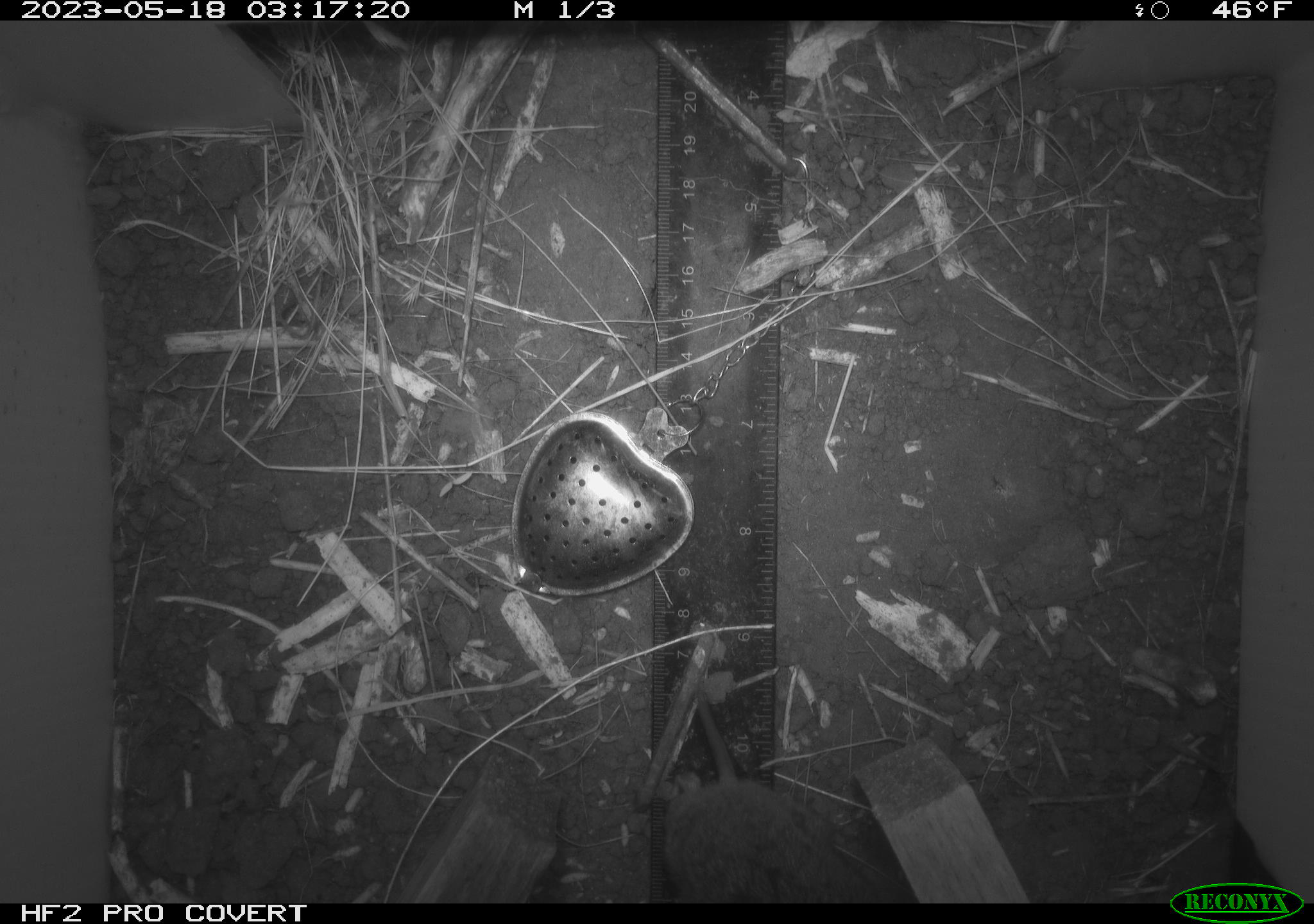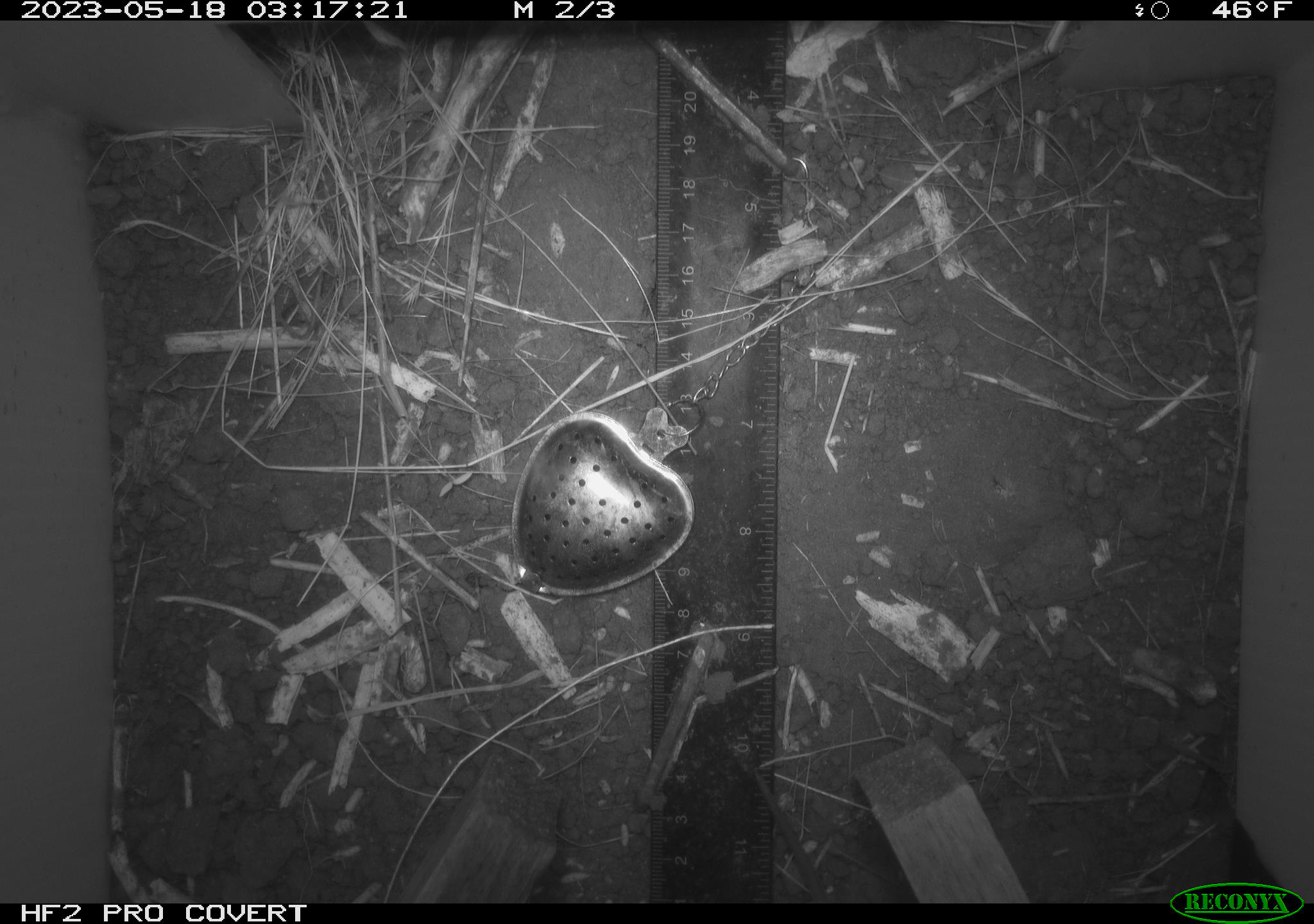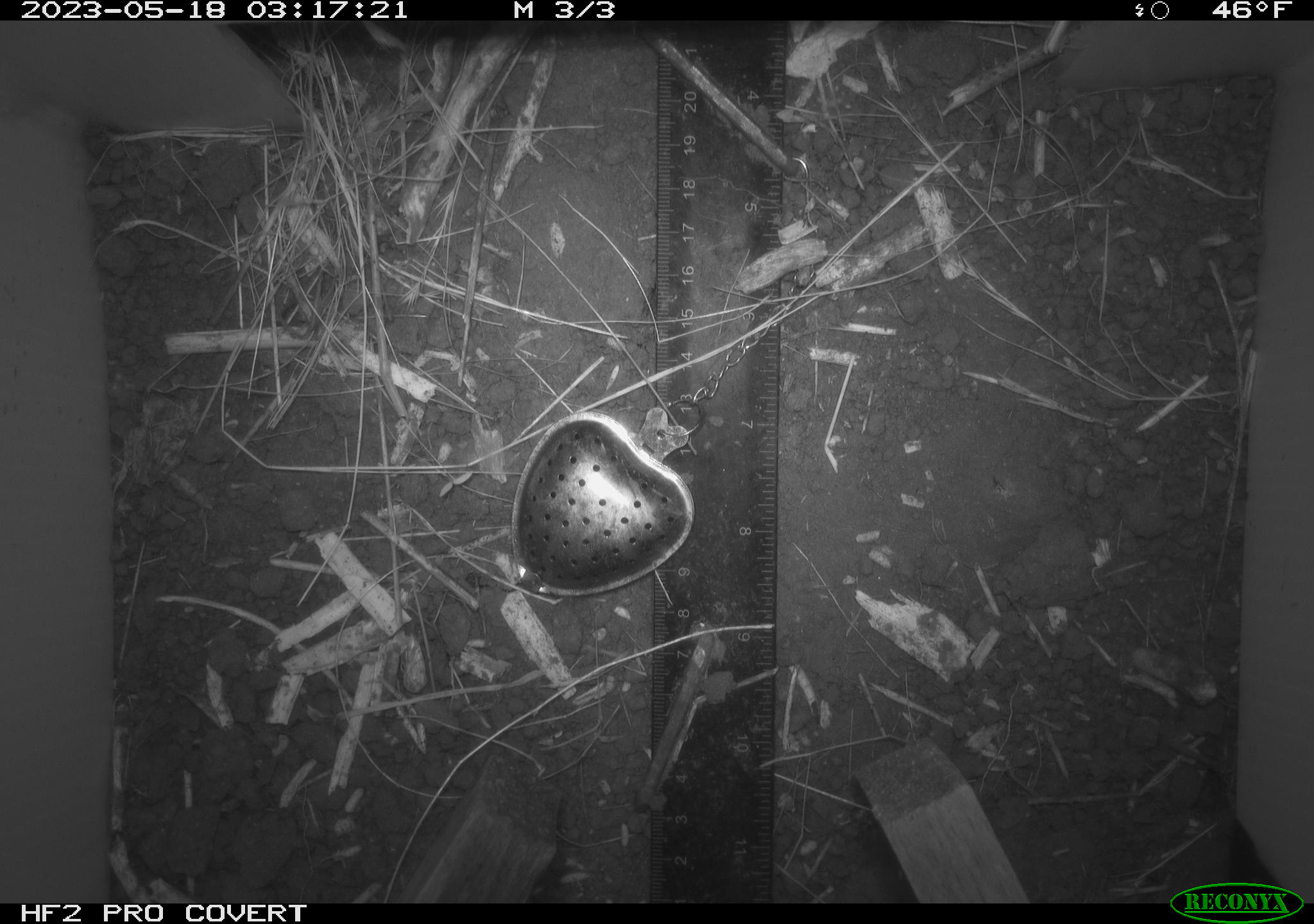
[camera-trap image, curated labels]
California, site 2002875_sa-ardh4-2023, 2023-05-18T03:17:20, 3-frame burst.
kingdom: Animalia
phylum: Chordata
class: Mammalia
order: Rodentia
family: Cricetidae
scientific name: Arvicolinae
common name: voles, lemmings, and muskrats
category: arvicolinae subfamily